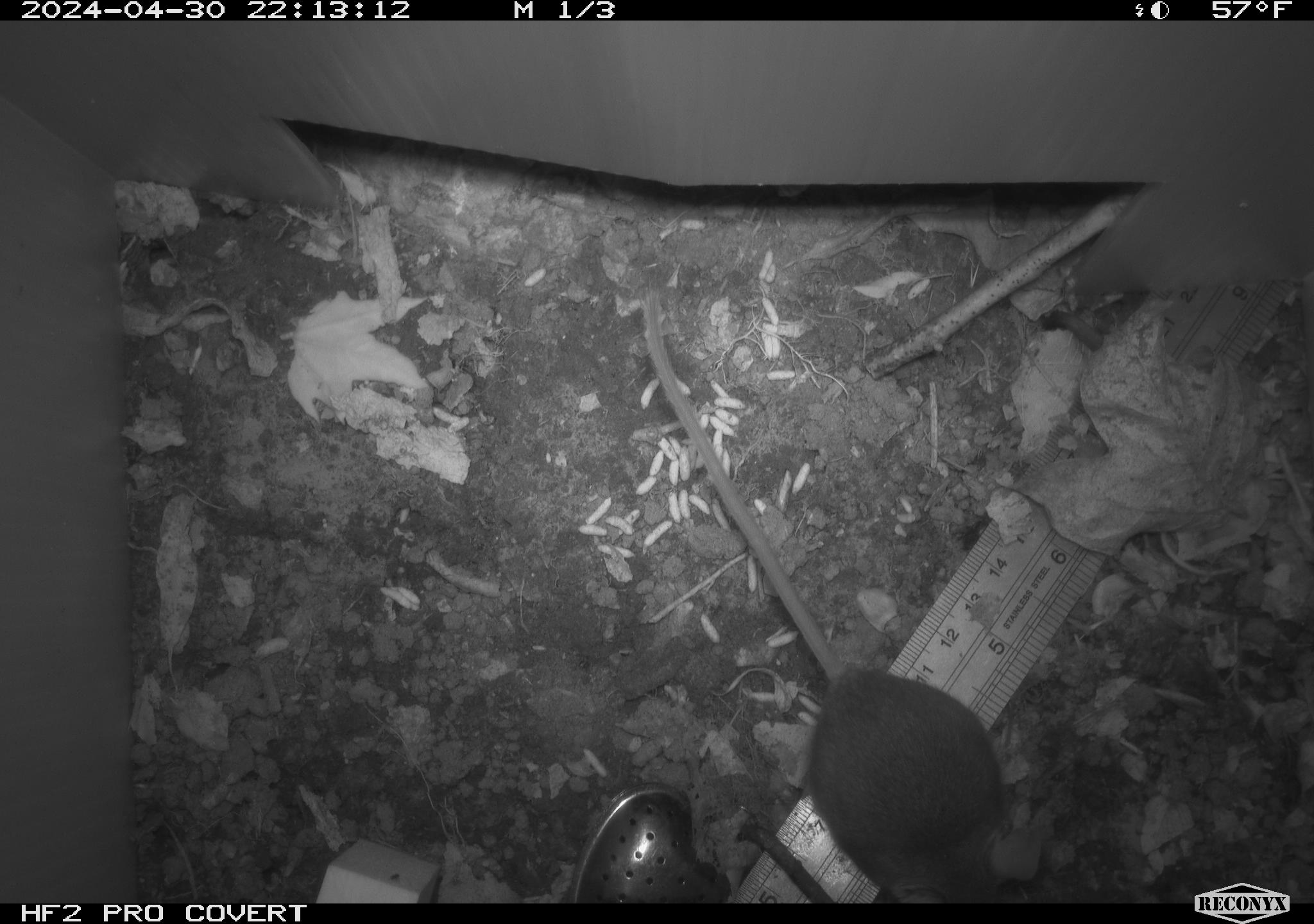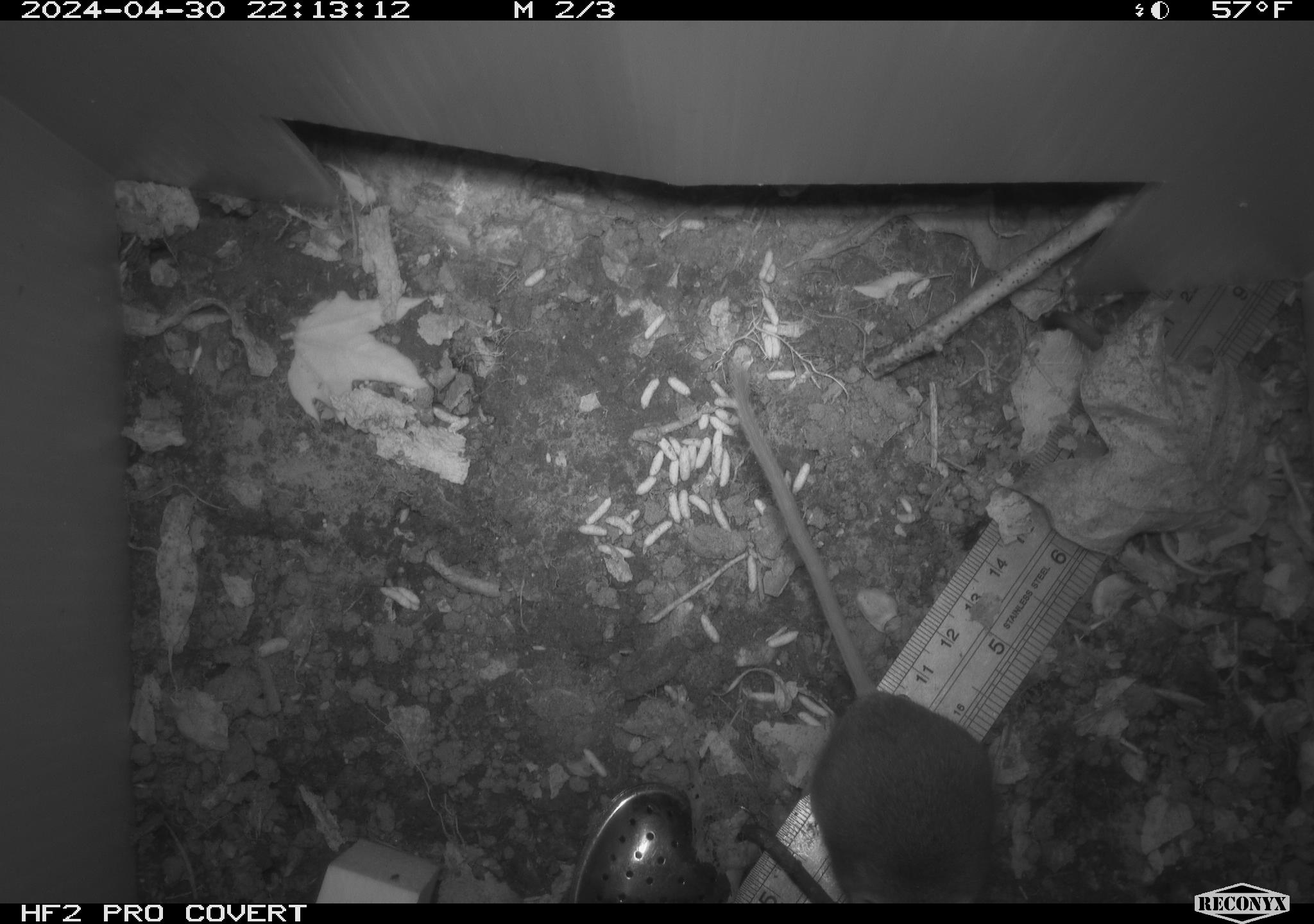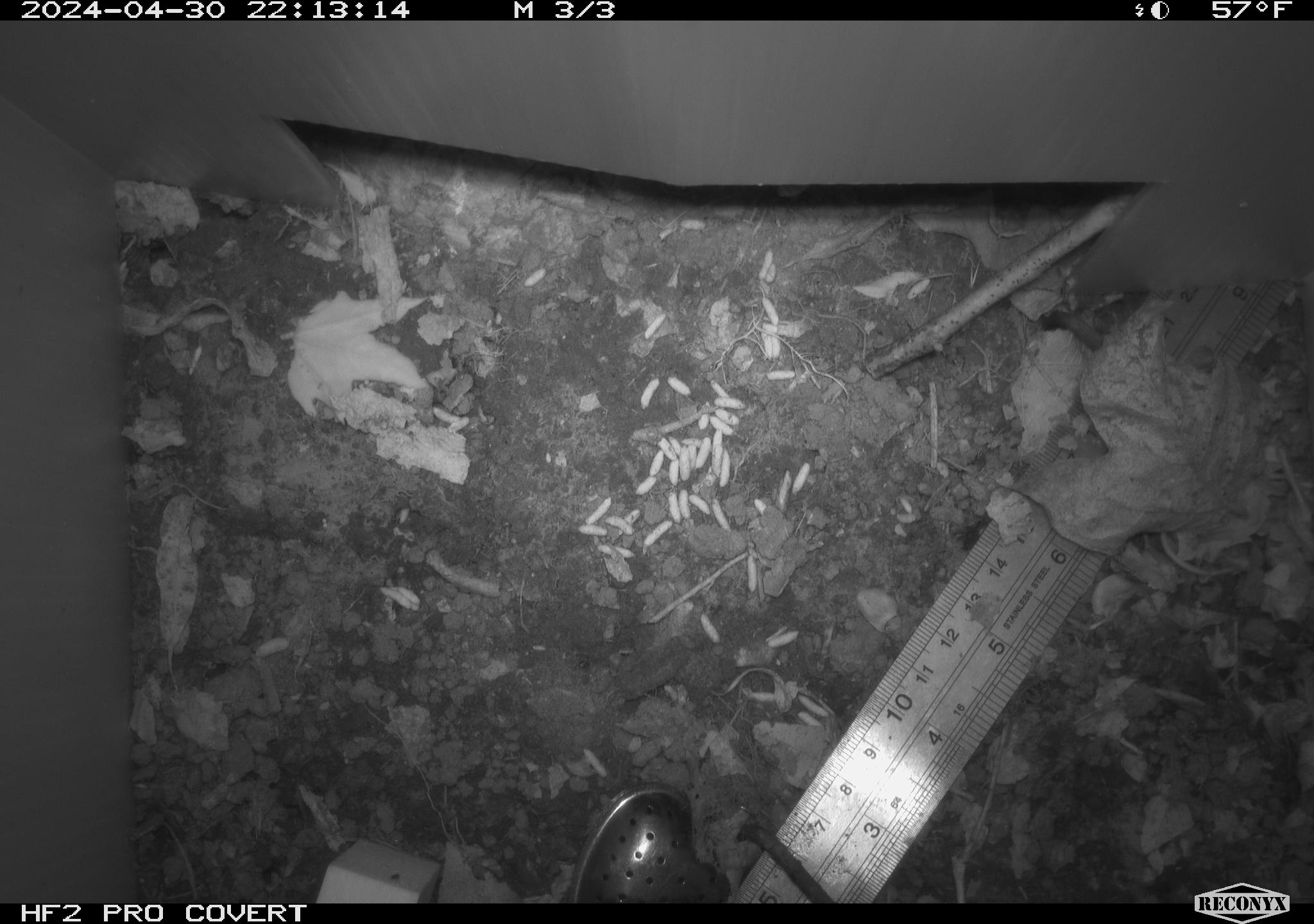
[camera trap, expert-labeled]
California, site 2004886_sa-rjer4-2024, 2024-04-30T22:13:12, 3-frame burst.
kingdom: Animalia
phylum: Chordata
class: Mammalia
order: Rodentia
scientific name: Rodentia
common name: mouse species